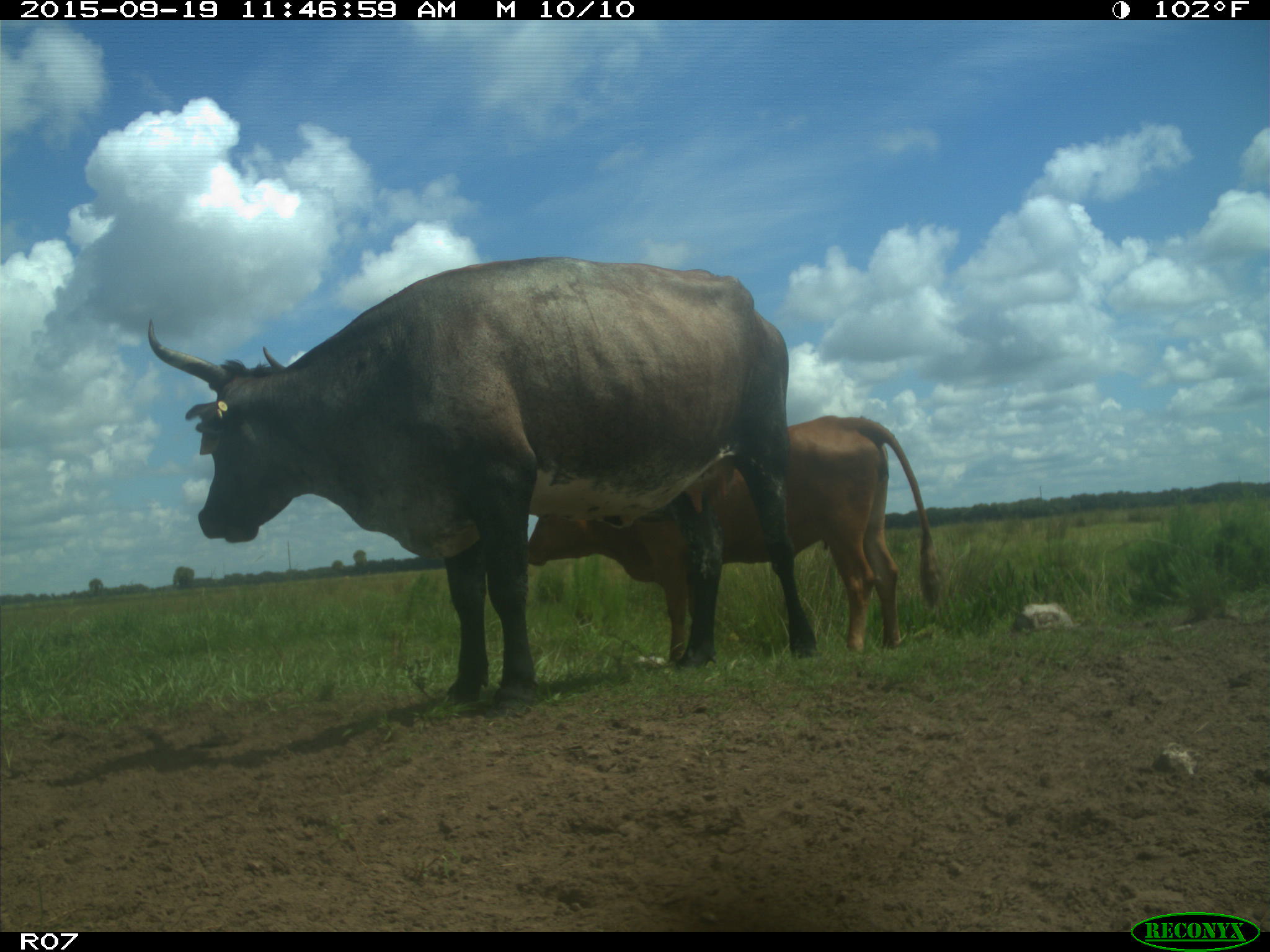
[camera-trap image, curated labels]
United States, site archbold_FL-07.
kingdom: Animalia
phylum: Chordata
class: Mammalia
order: Artiodactyla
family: Bovidae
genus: Bos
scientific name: Bos taurus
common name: domestic cow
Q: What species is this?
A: Bos taurus (domestic cow).